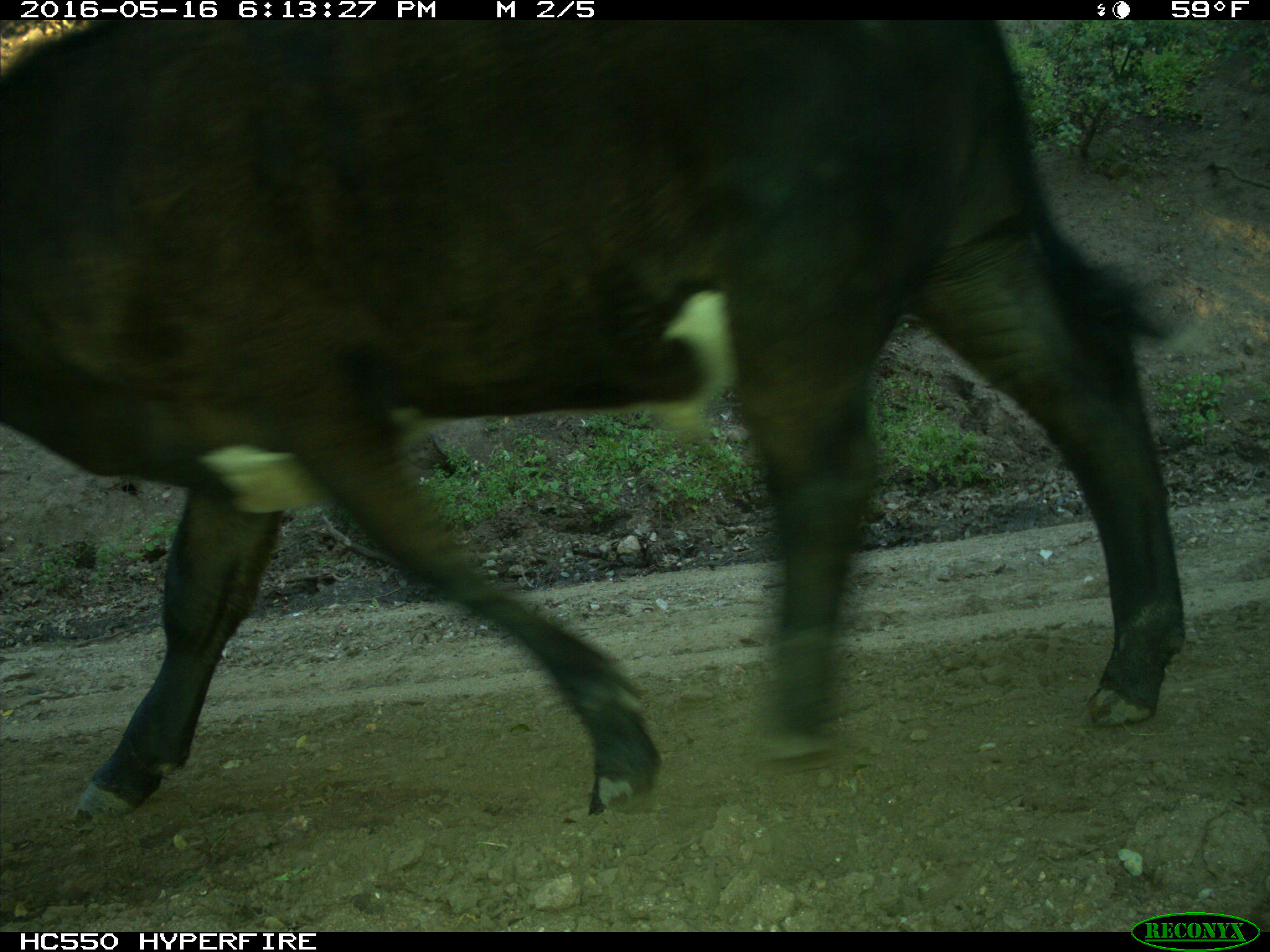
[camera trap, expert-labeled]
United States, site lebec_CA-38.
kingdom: Animalia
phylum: Chordata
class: Mammalia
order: Artiodactyla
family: Bovidae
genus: Bos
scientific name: Bos taurus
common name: domestic cow